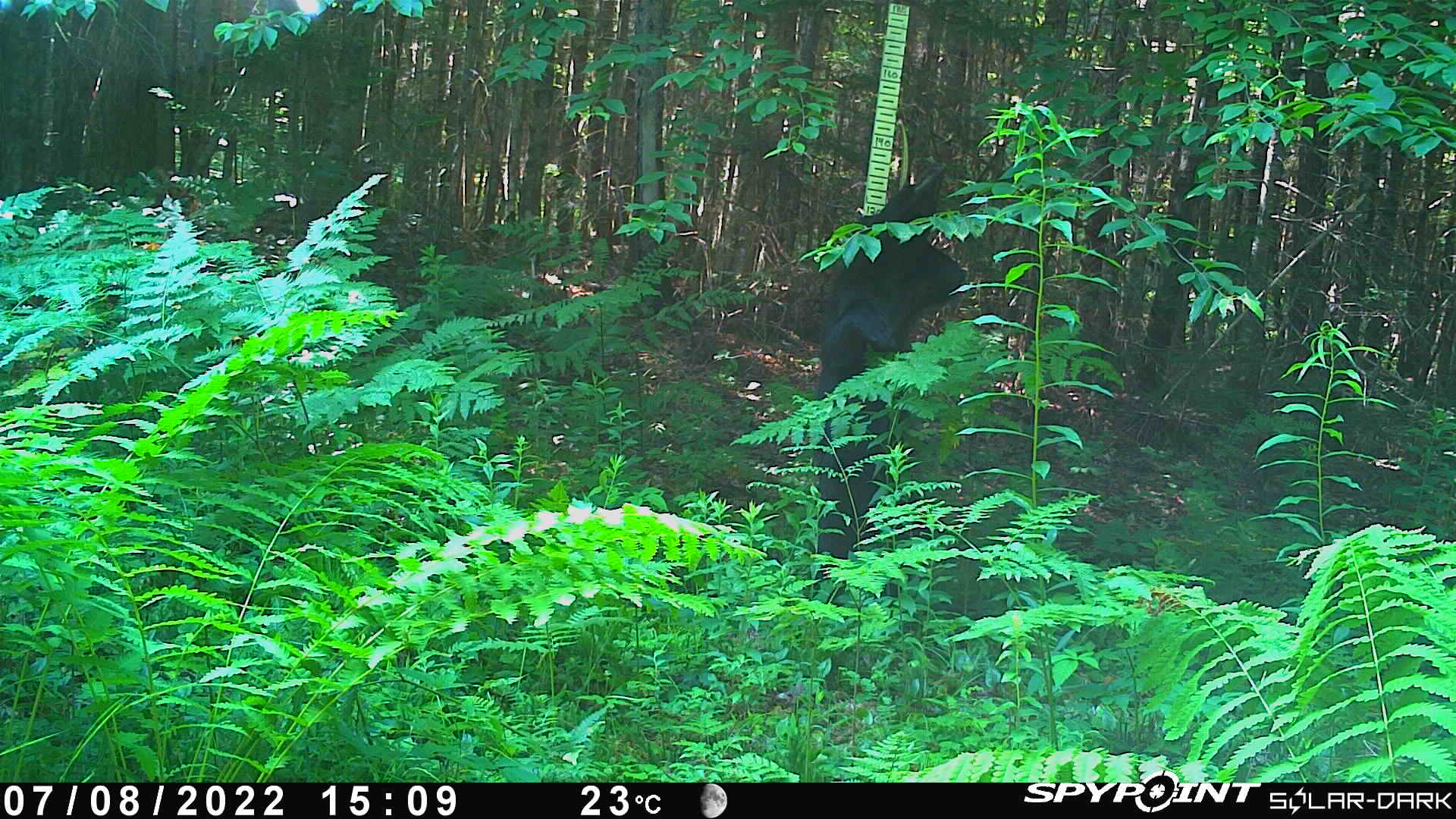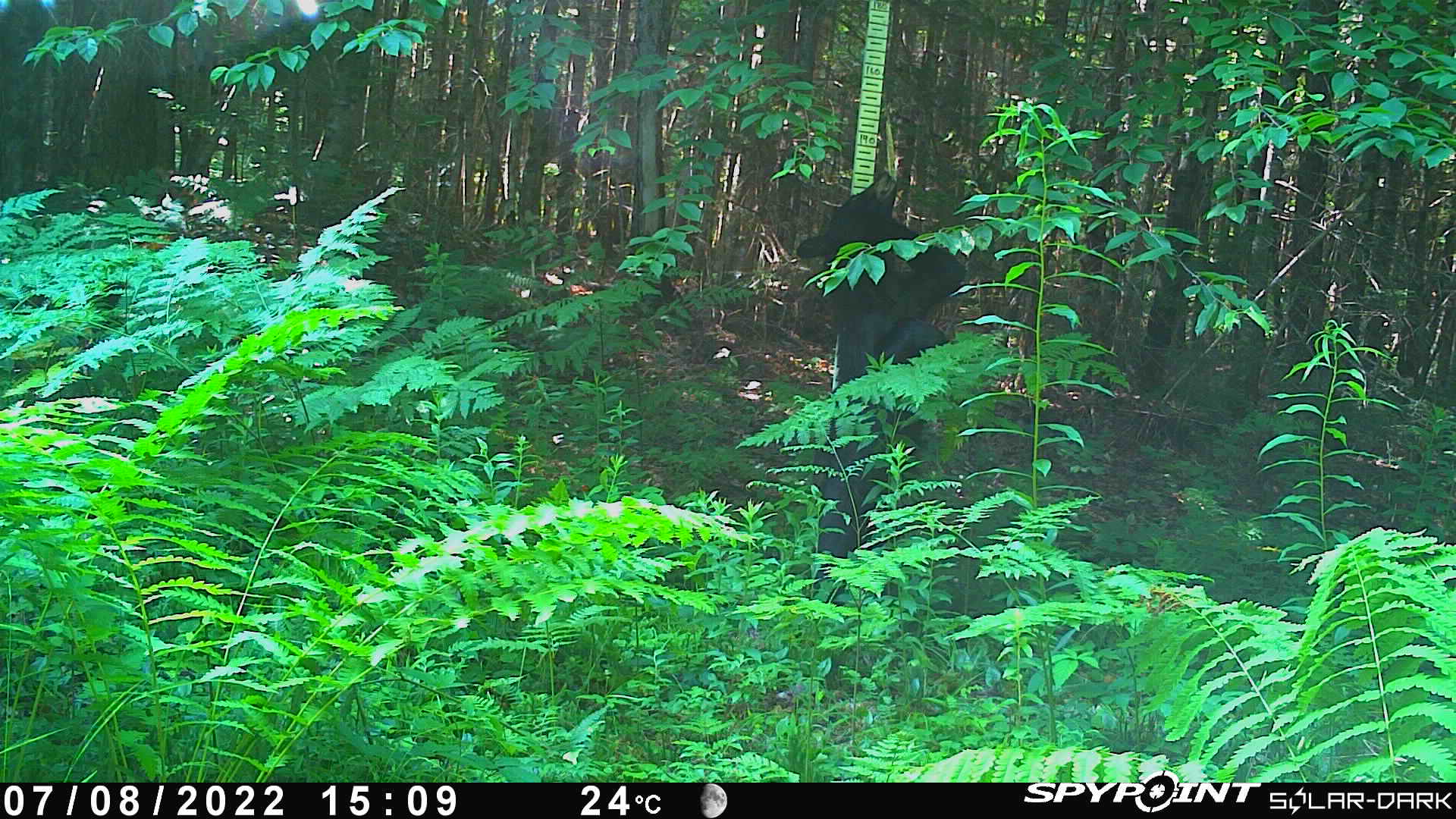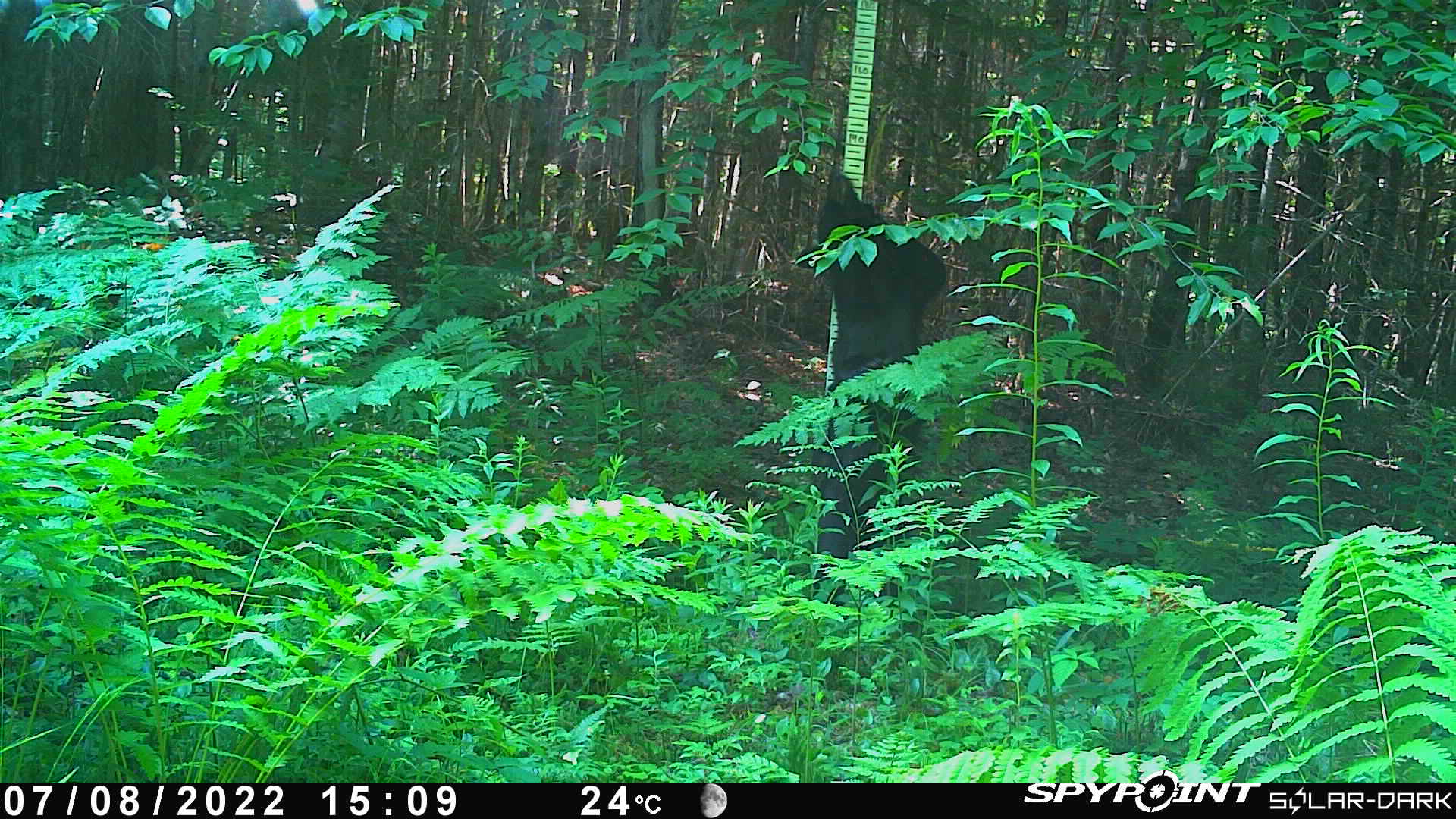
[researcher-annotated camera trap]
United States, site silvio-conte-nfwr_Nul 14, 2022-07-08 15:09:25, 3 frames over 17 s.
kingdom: Animalia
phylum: Chordata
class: Mammalia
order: Carnivora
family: Ursidae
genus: Ursus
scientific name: Ursus americanus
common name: black bear